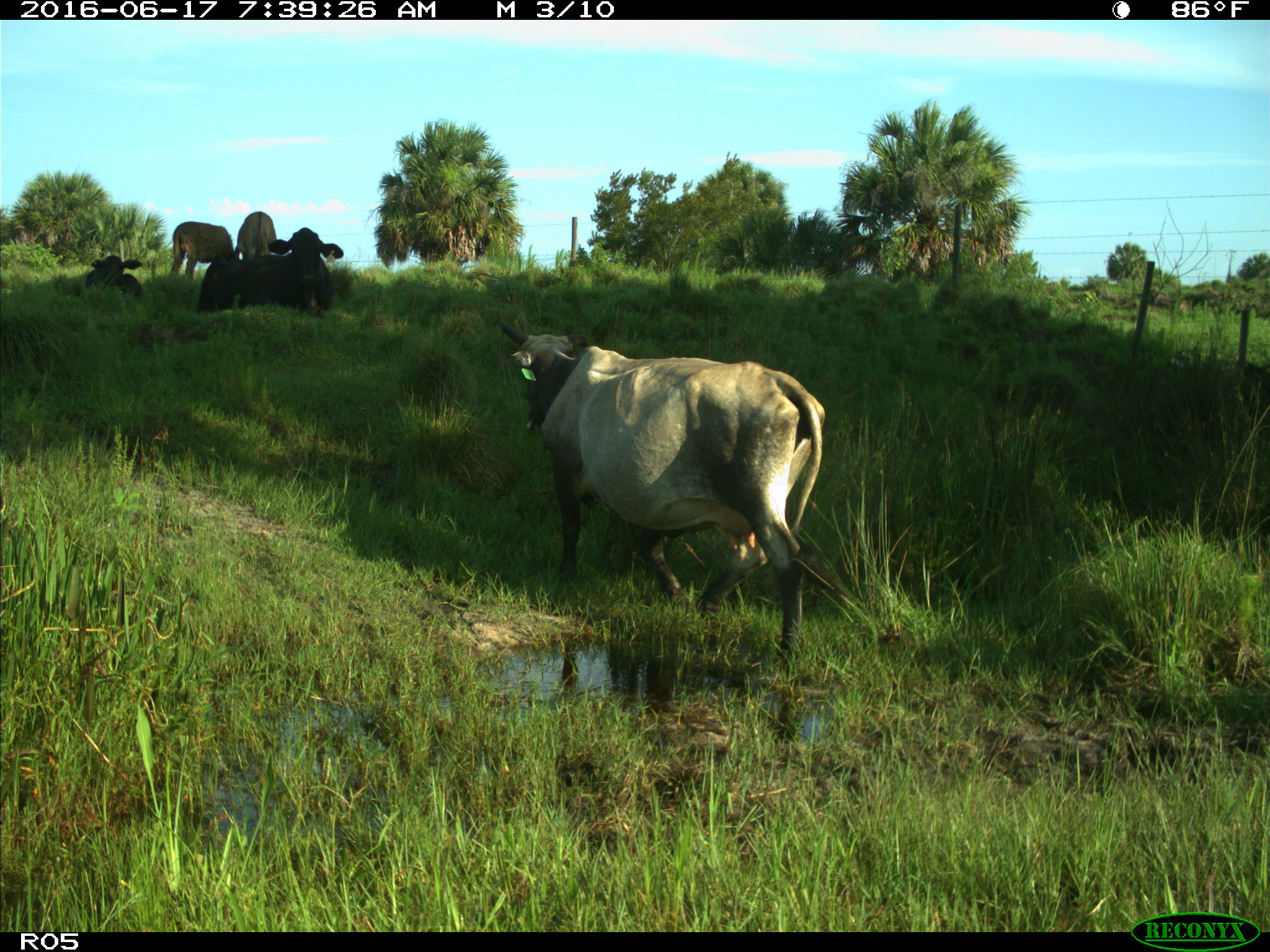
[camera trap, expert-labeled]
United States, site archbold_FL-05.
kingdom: Animalia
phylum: Chordata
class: Mammalia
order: Artiodactyla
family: Bovidae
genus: Bos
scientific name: Bos taurus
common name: domestic cow